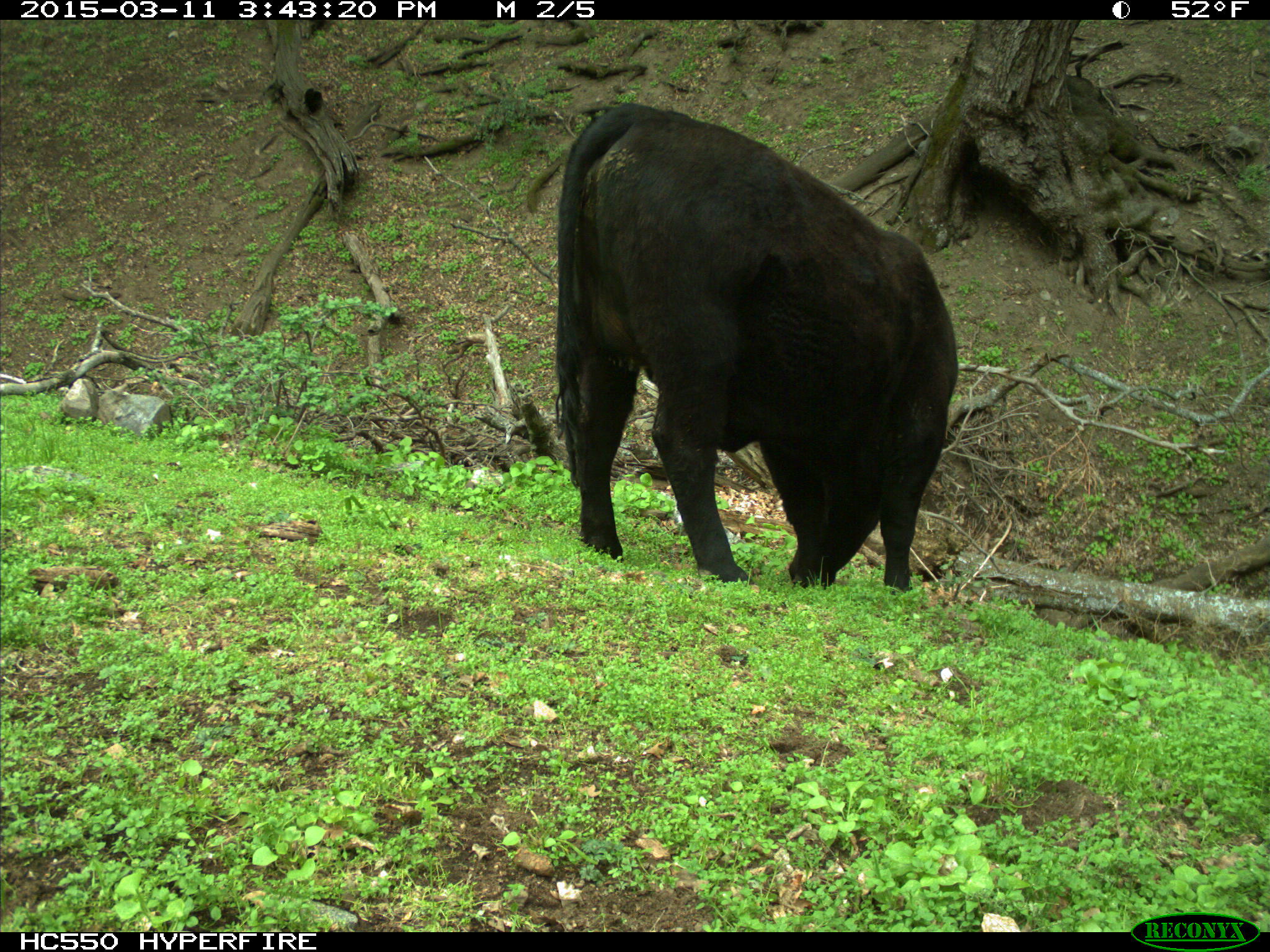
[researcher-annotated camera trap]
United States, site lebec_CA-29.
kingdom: Animalia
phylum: Chordata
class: Mammalia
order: Artiodactyla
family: Bovidae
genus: Bos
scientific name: Bos taurus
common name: domestic cow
Bos taurus (domestic cow).